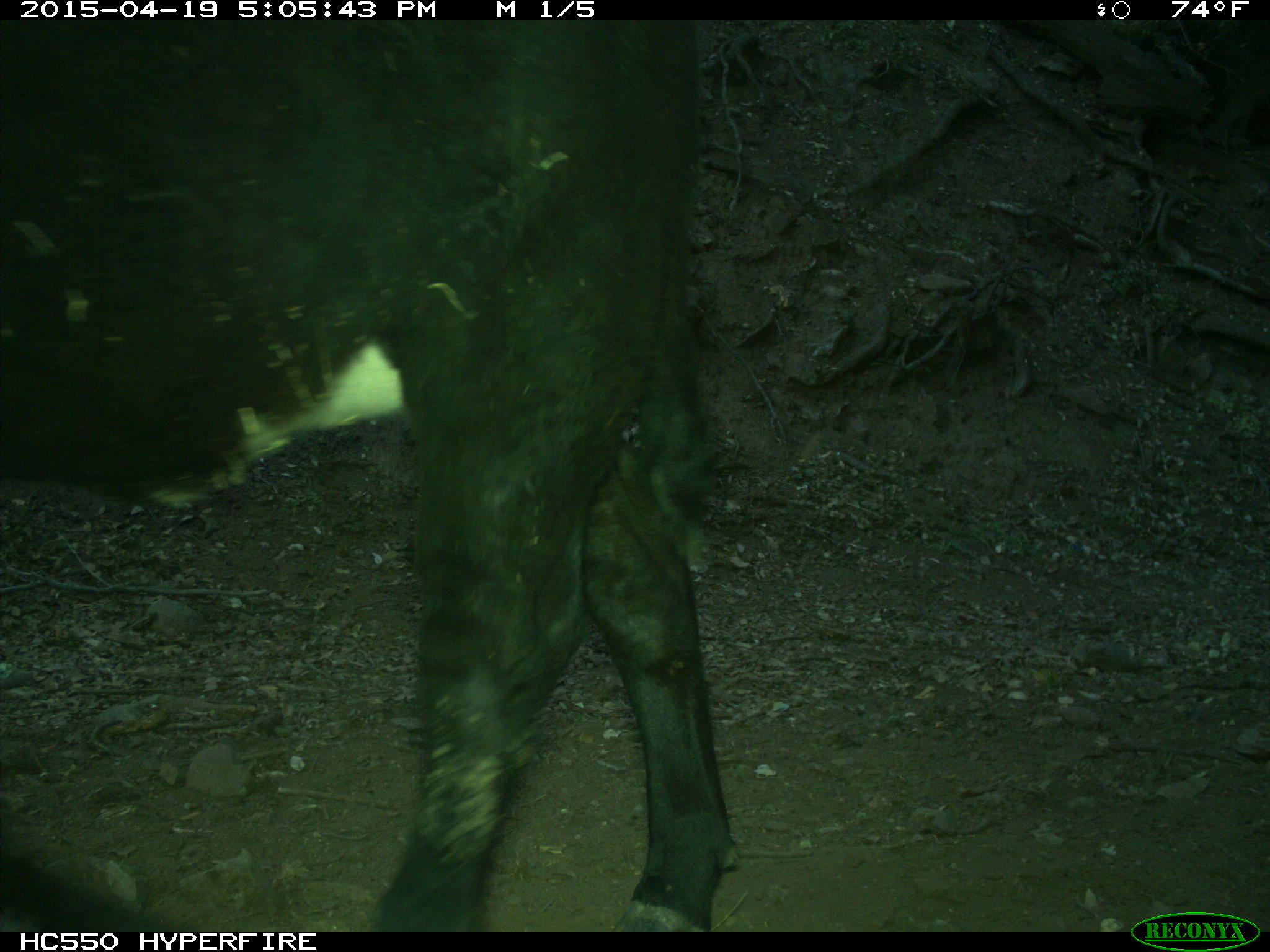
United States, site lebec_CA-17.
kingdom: Animalia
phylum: Chordata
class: Mammalia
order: Artiodactyla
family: Bovidae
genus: Bos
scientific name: Bos taurus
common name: domestic cow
Bos taurus (domestic cow).